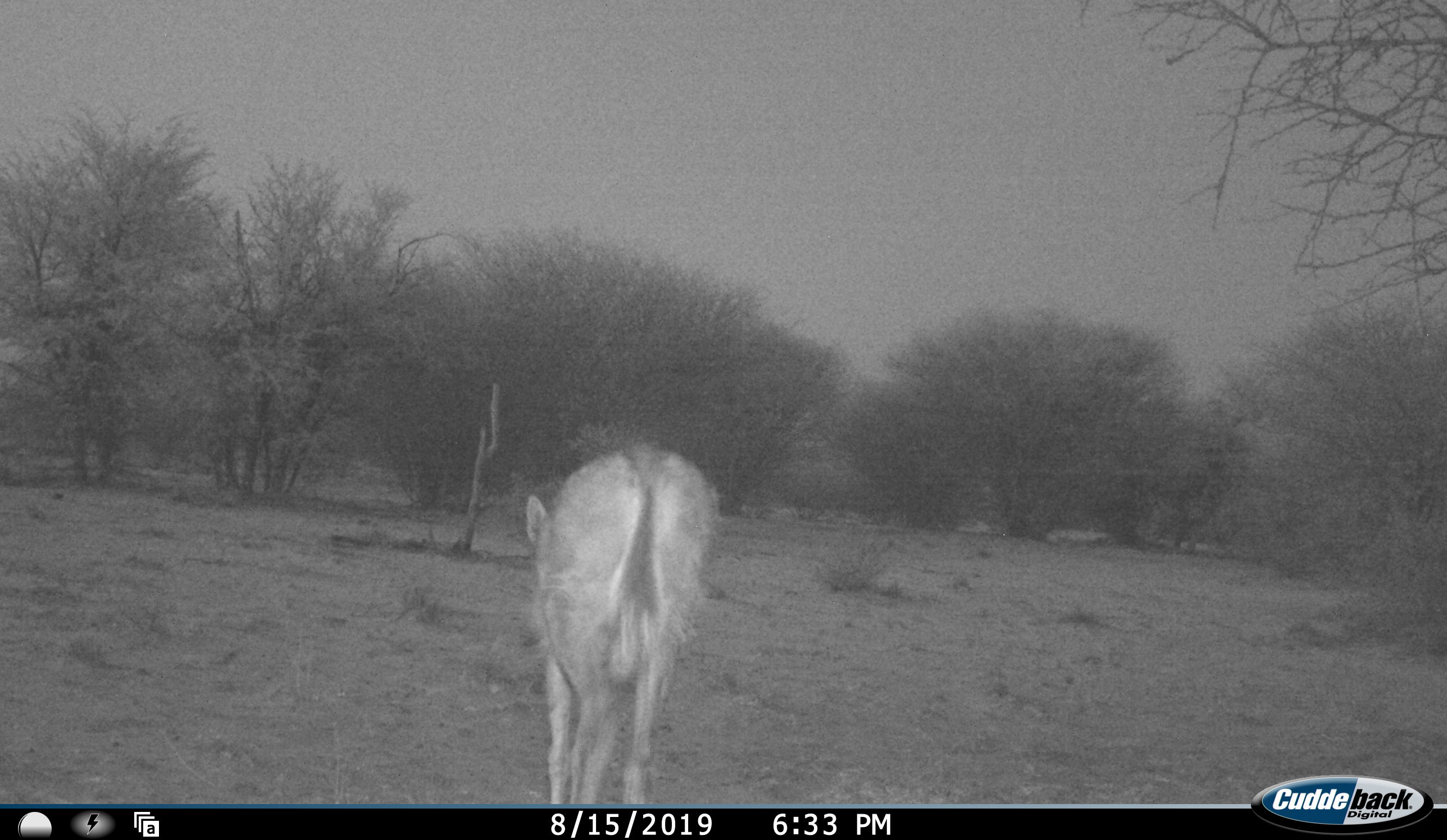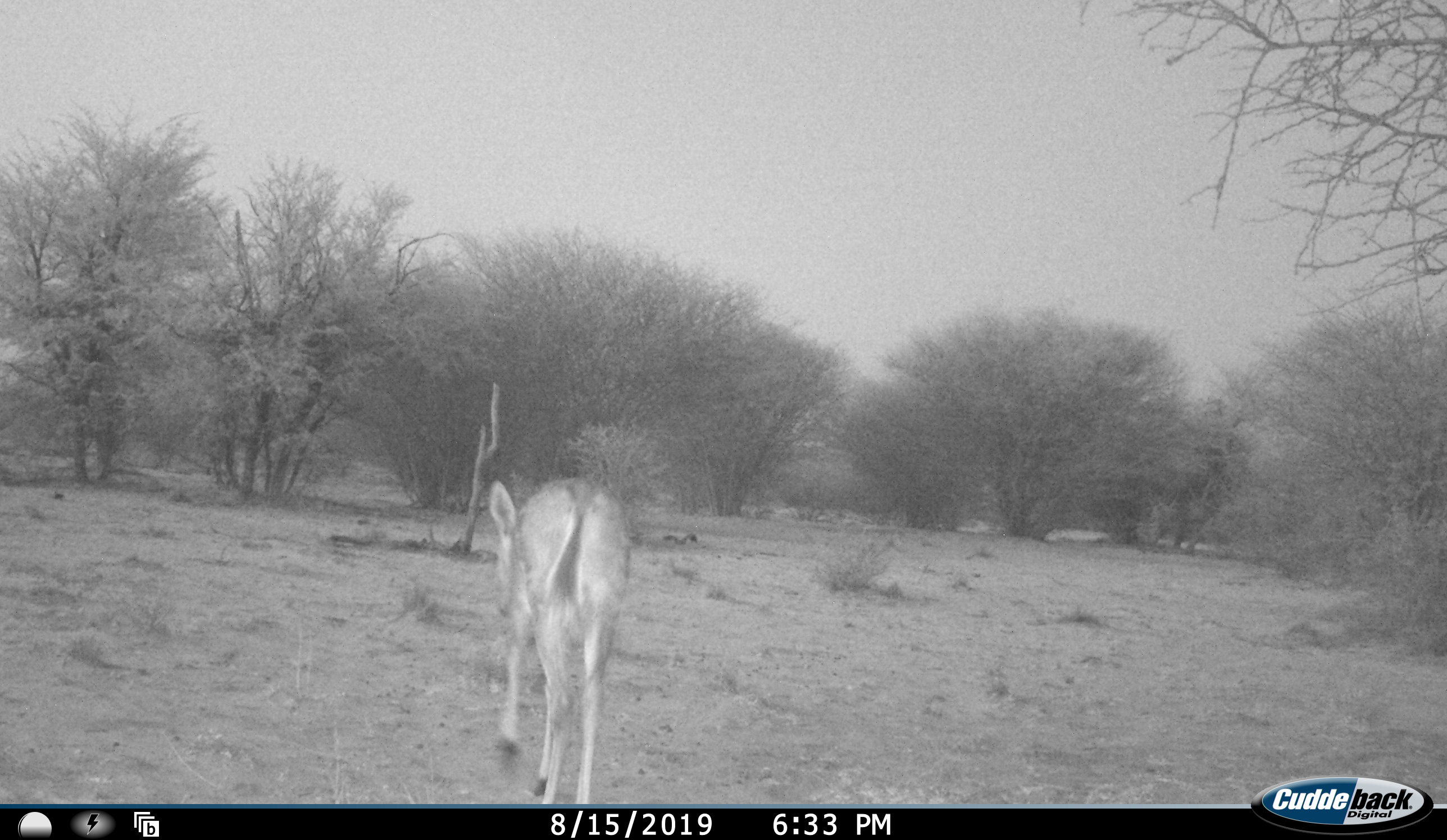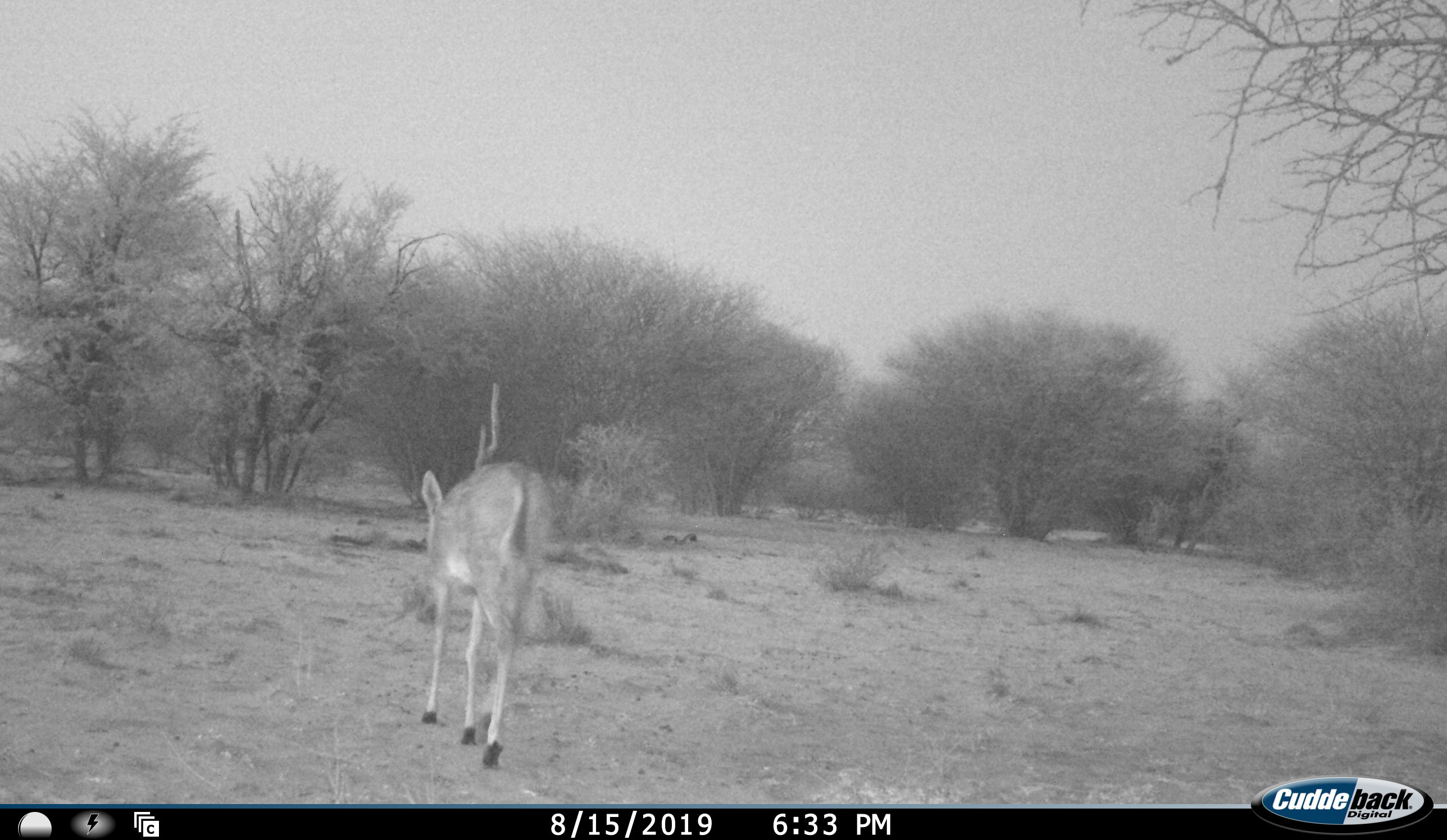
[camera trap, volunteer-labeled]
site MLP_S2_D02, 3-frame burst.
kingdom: Animalia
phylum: Chordata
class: Mammalia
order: Artiodactyla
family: Bovidae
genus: Sylvicapra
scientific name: Sylvicapra grimmia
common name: common duiker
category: duikercommongrey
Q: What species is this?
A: Duikercommongrey (common duiker) (Sylvicapra grimmia).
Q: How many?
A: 1.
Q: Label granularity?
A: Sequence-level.